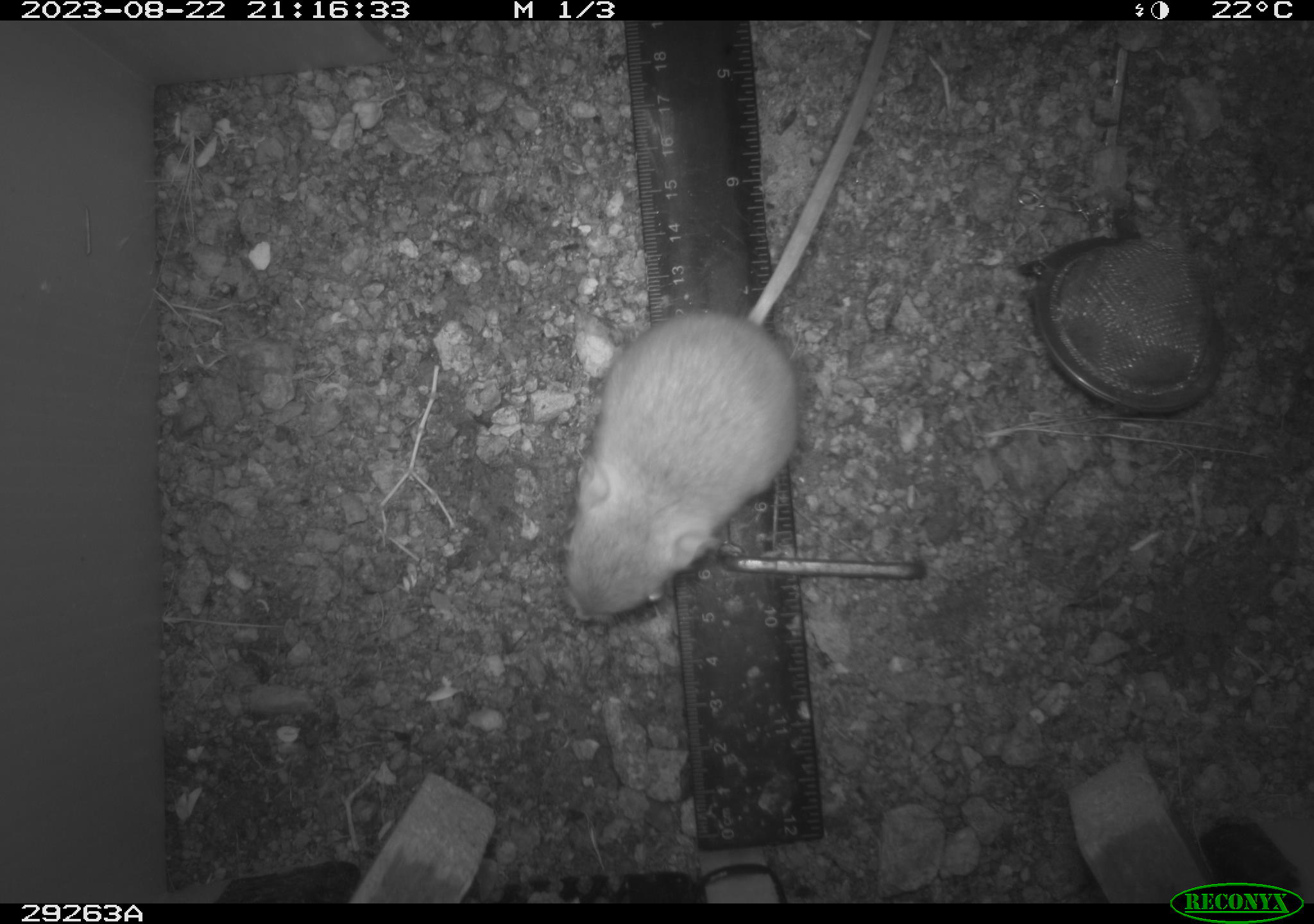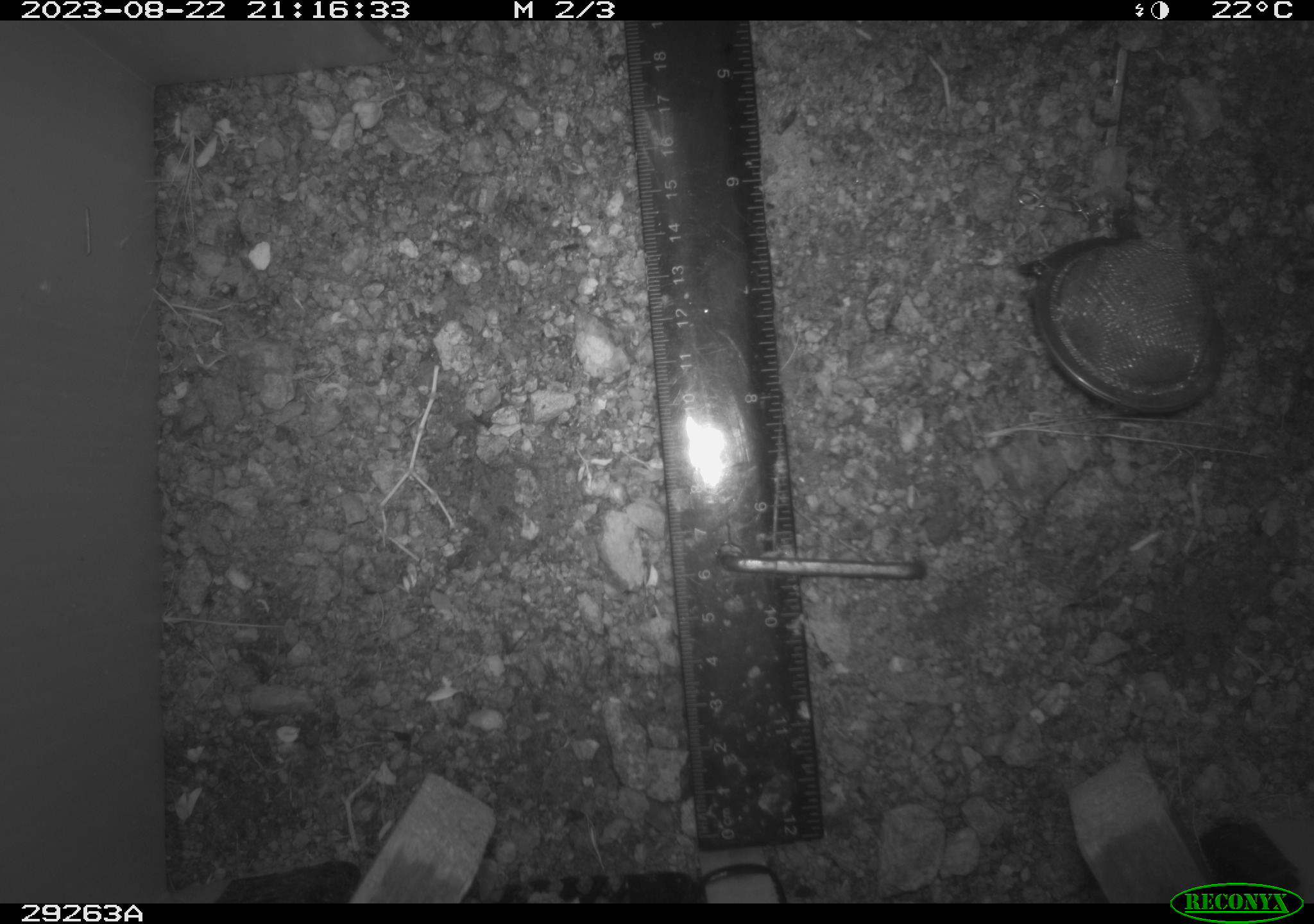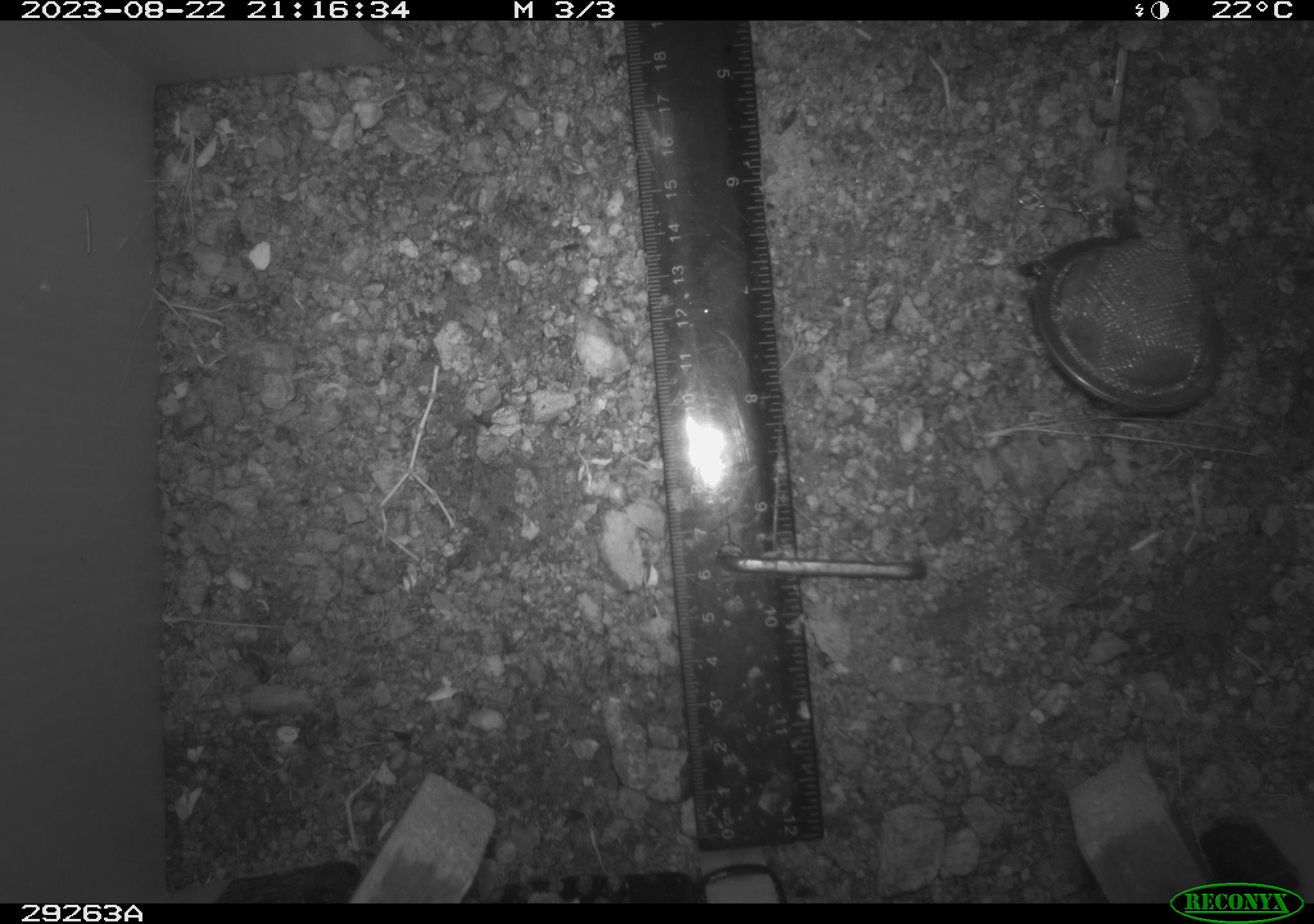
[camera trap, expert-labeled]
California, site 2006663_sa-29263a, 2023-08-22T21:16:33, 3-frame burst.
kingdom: Animalia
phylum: Chordata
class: Mammalia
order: Rodentia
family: Heteromyidae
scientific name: Heteromyidae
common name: kangaroo rats and pocket mice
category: heteromyidae family